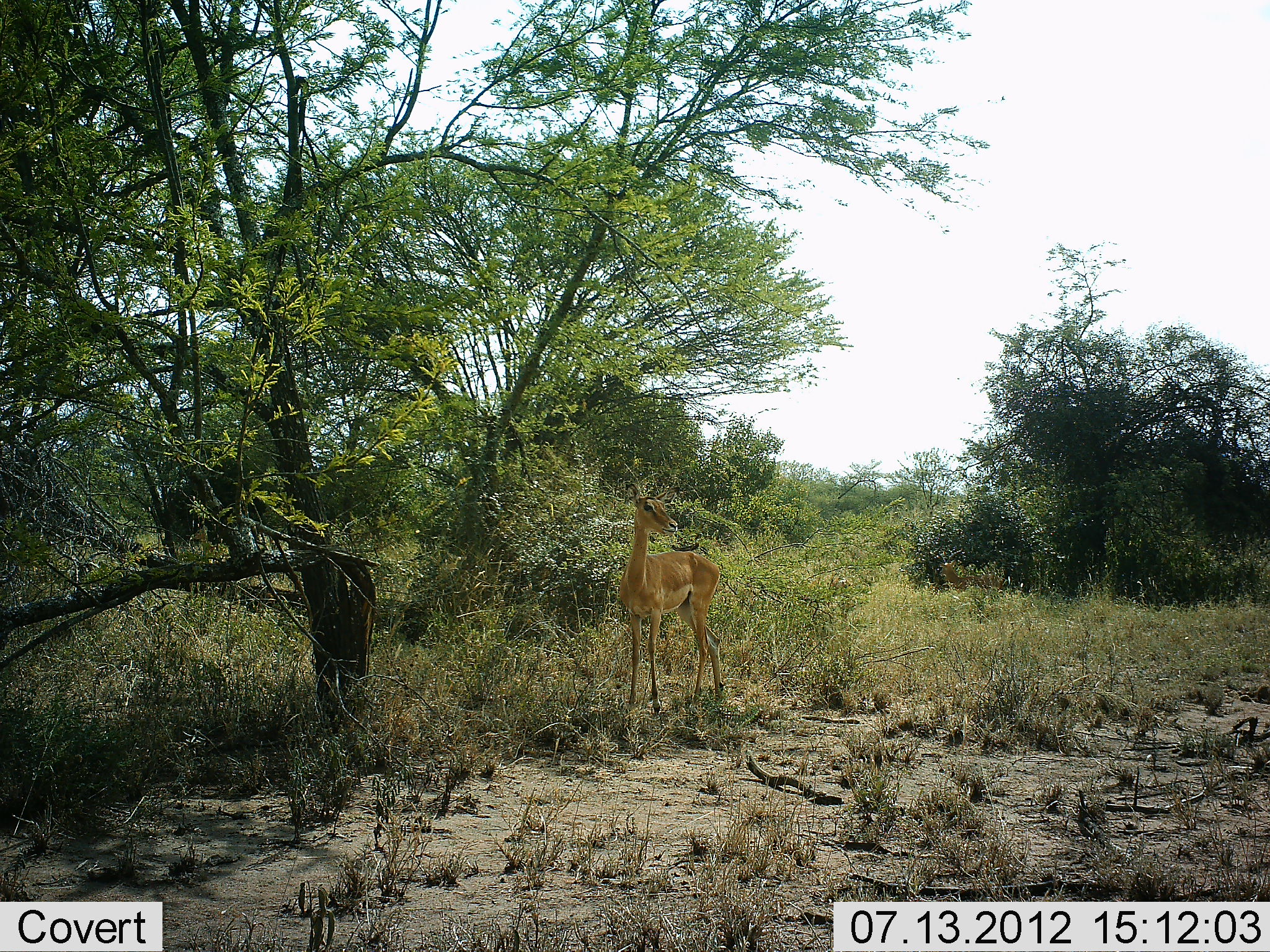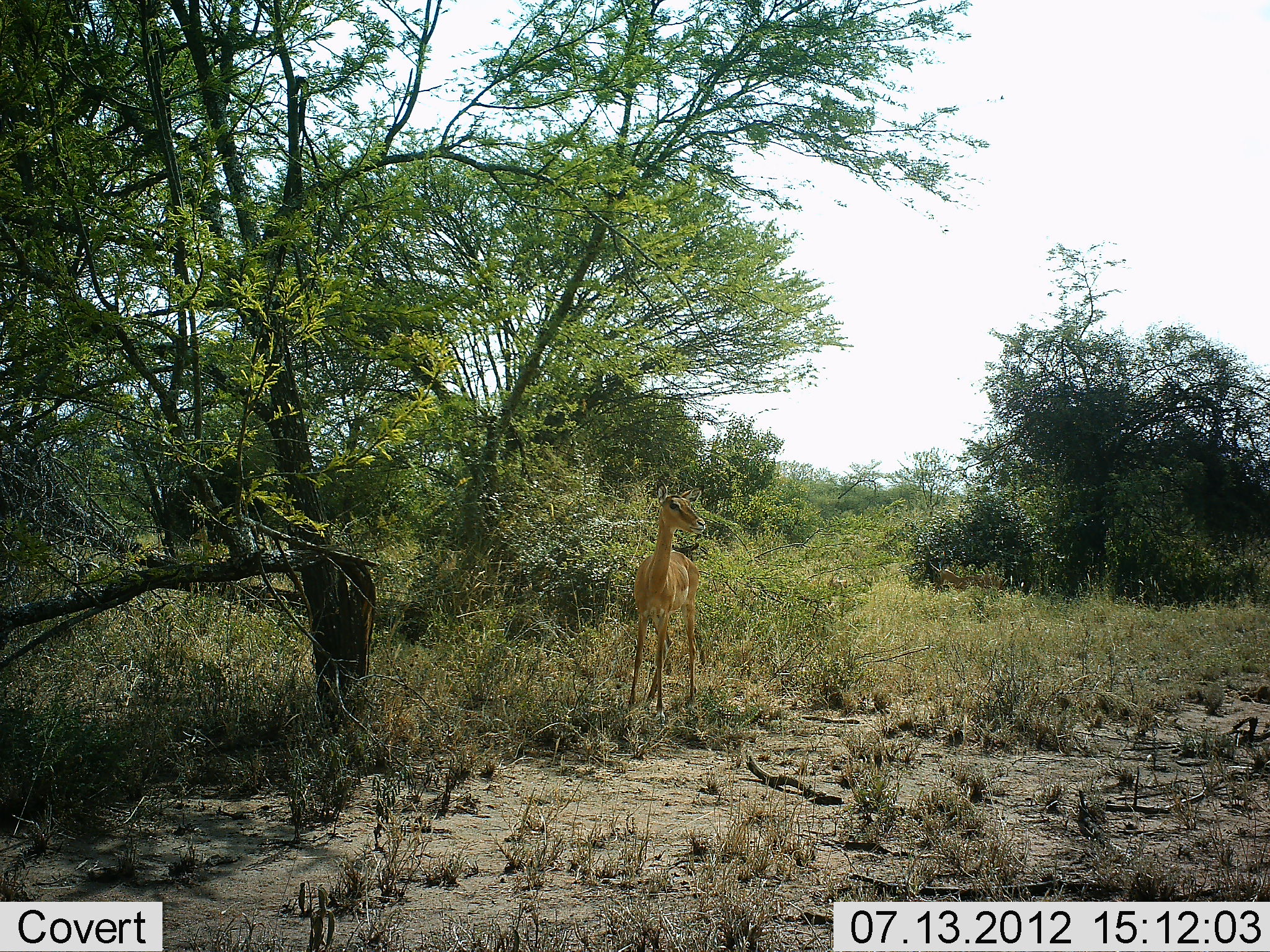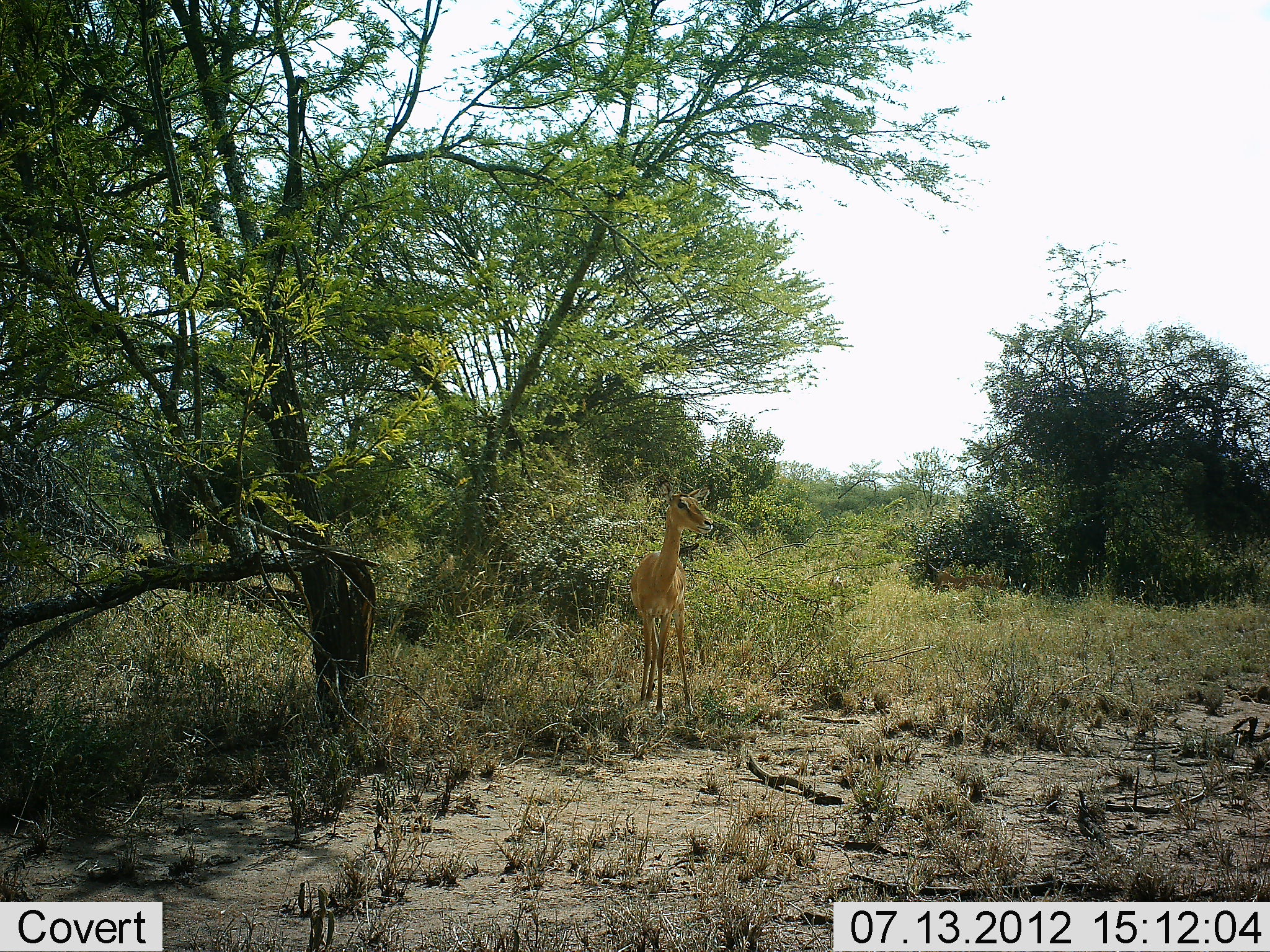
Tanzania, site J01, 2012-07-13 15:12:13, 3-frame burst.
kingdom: Animalia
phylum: Chordata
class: Mammalia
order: Artiodactyla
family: Bovidae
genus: Aepyceros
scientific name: Aepyceros melampus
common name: impala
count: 1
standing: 100%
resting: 0%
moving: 0%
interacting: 0%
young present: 0%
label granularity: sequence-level